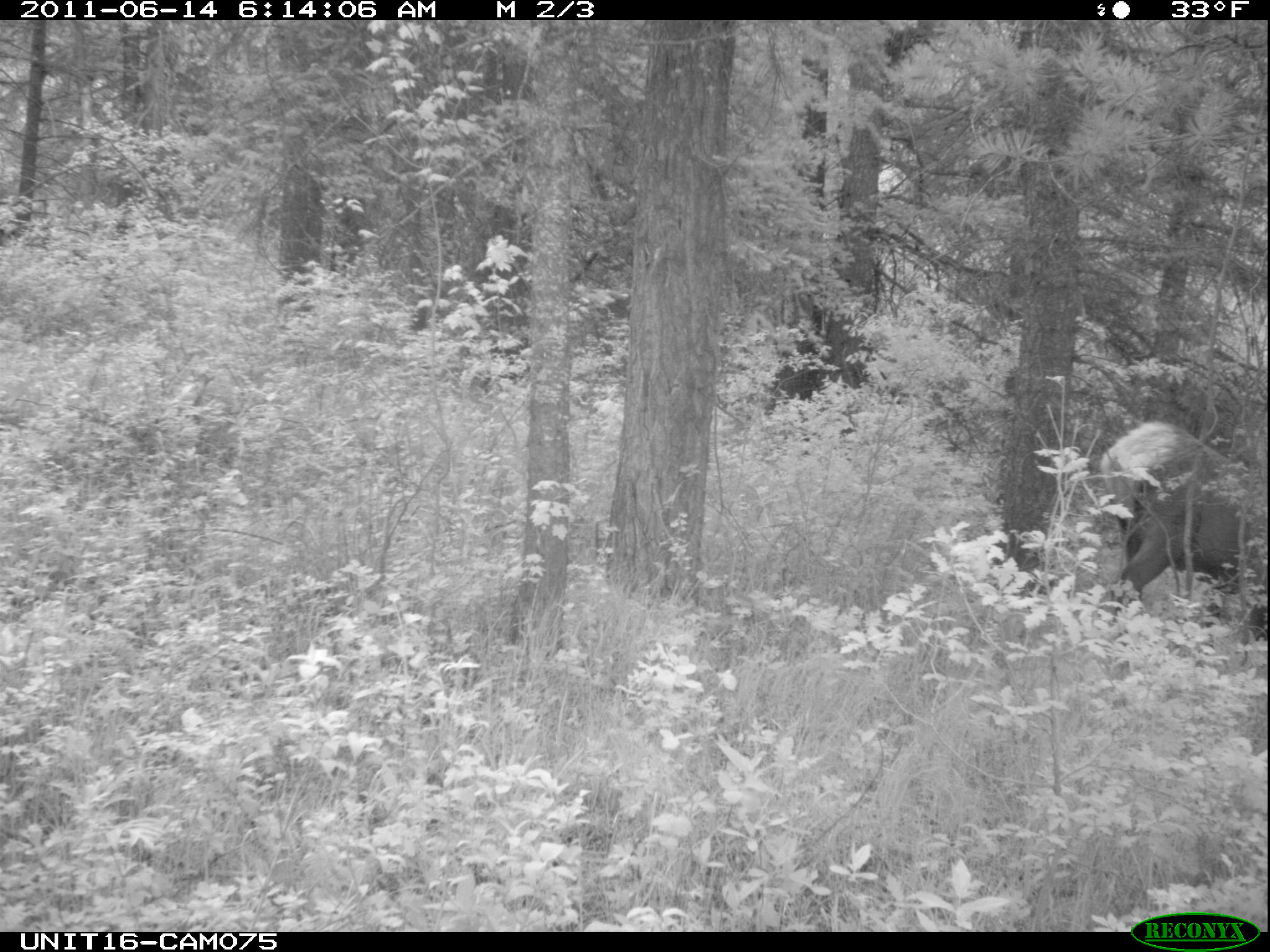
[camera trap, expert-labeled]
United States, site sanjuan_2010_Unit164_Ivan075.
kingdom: Animalia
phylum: Chordata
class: Mammalia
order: Artiodactyla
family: Cervidae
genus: Cervus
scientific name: Cervus elaphus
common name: red deer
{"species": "Cervus elaphus (red deer)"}